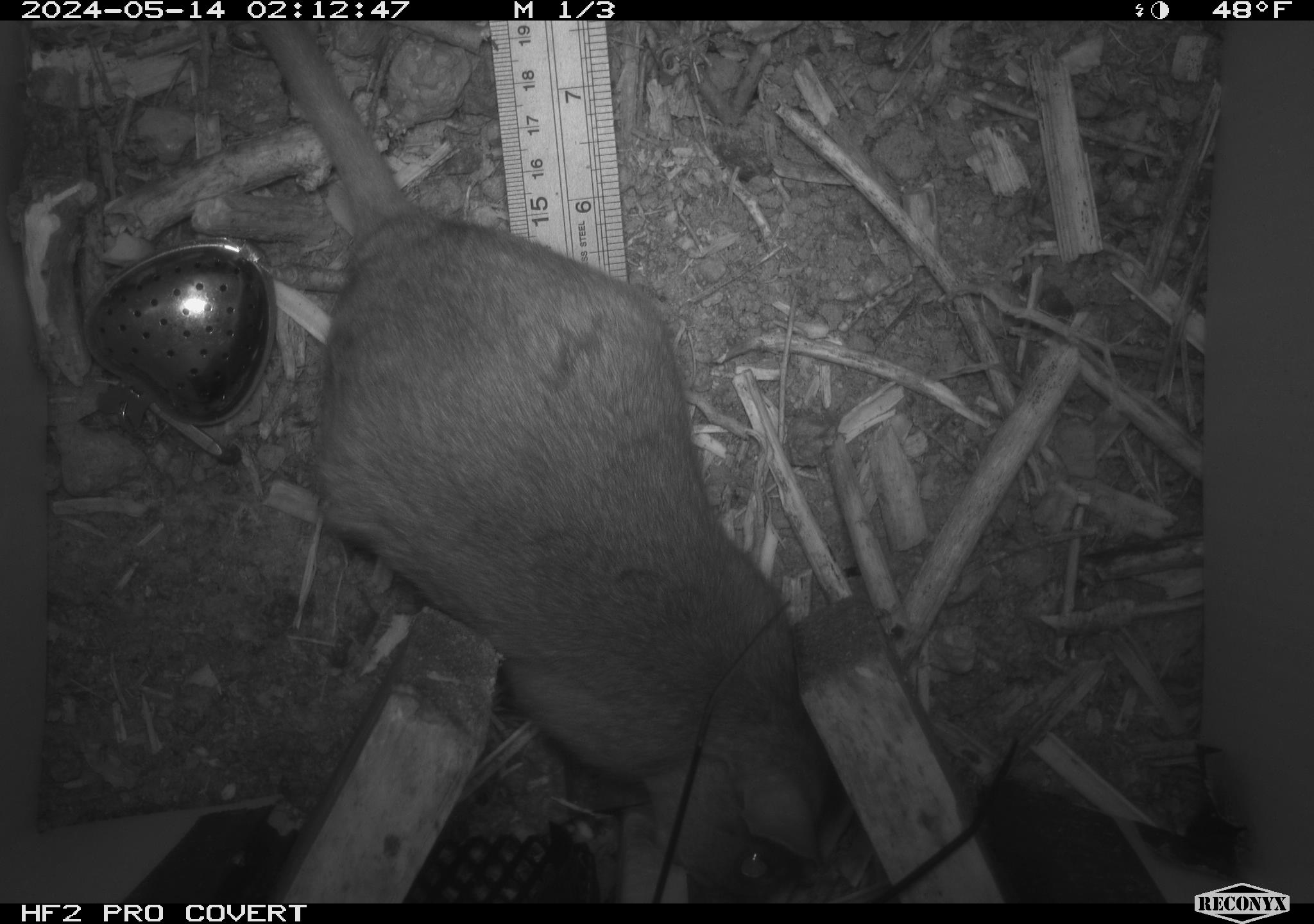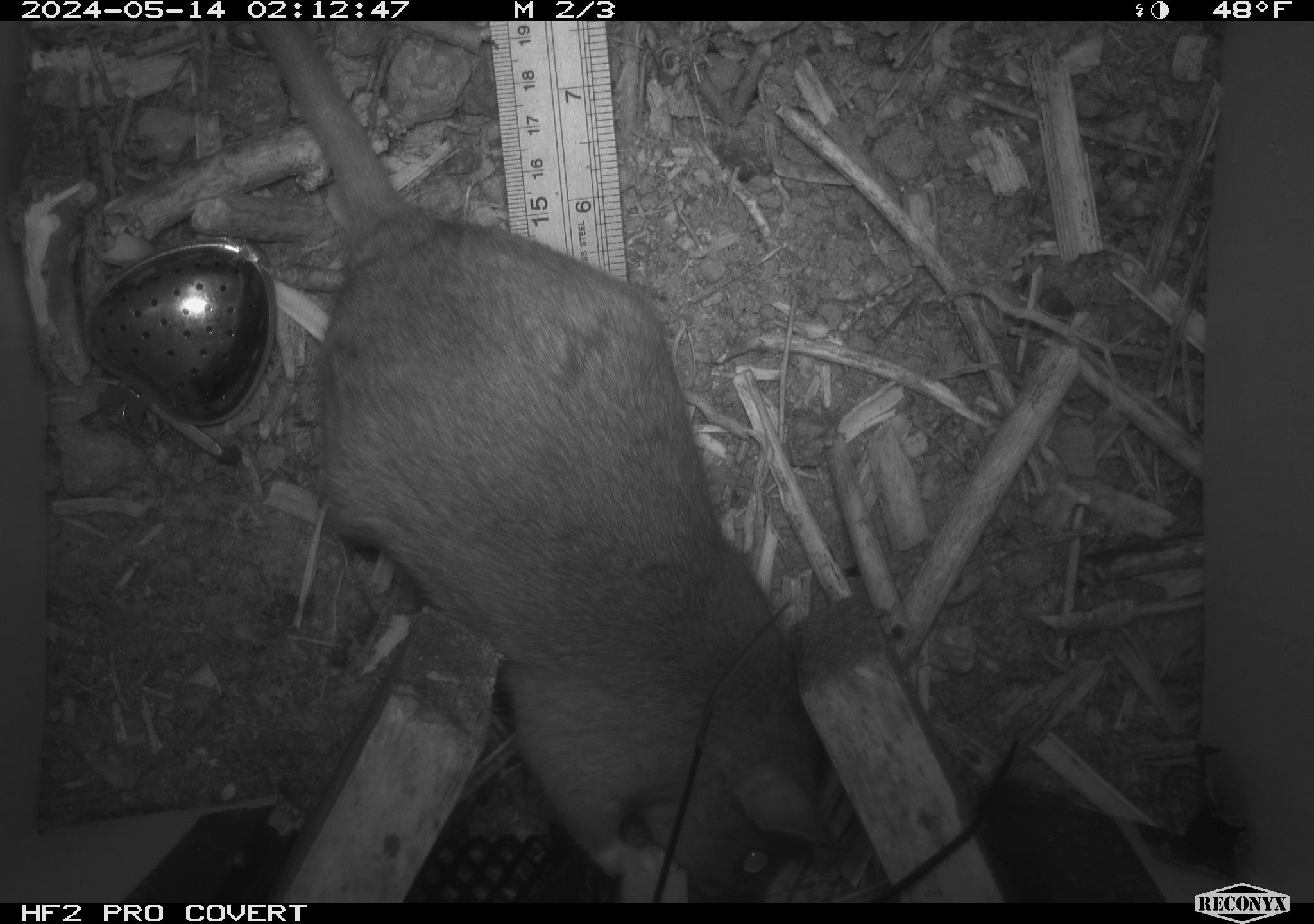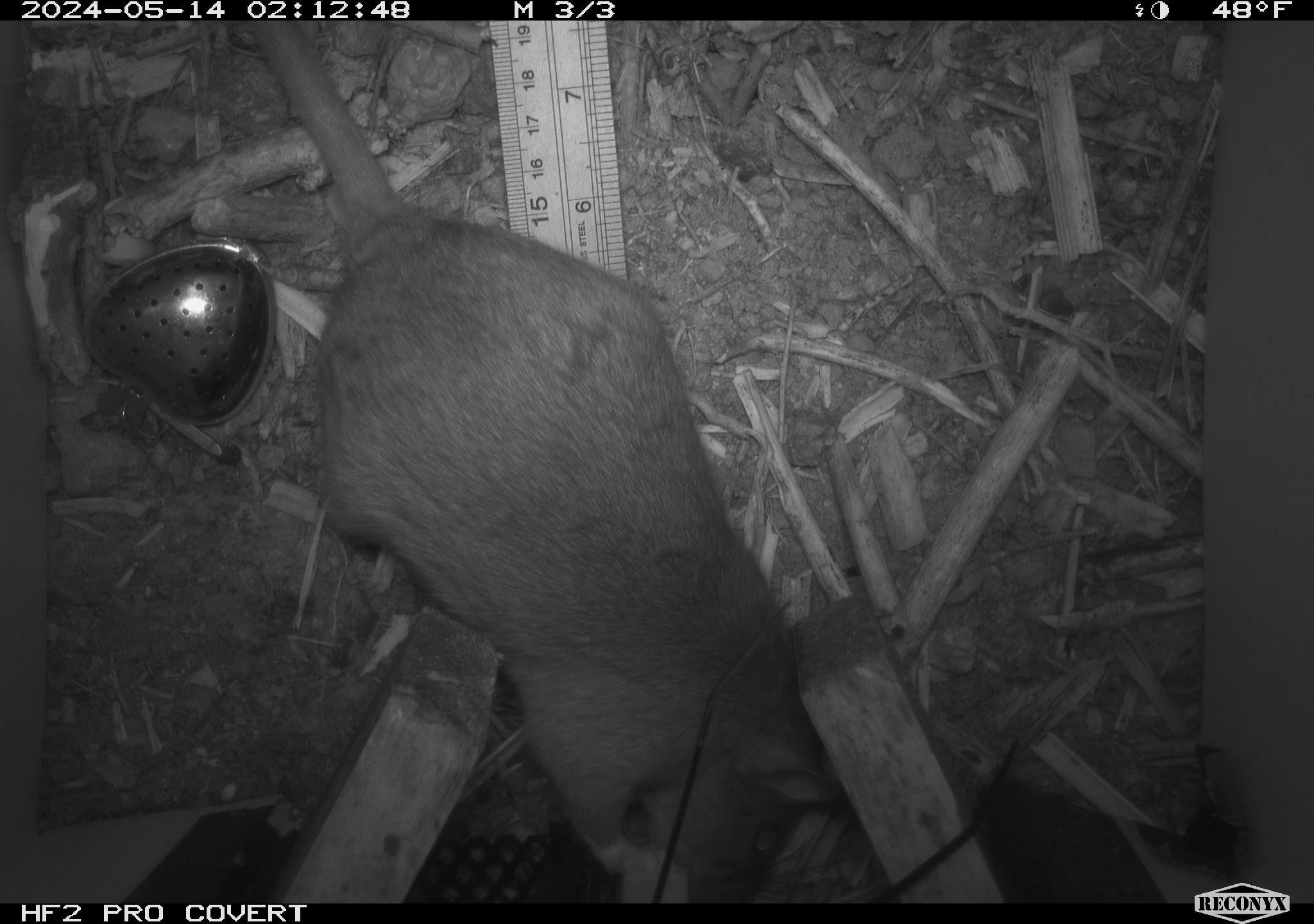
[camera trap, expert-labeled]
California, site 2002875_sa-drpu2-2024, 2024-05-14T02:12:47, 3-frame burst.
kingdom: Animalia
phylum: Chordata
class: Mammalia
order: Rodentia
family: Cricetidae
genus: Neotoma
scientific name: Neotoma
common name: pack rat or woodrat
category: neotoma species